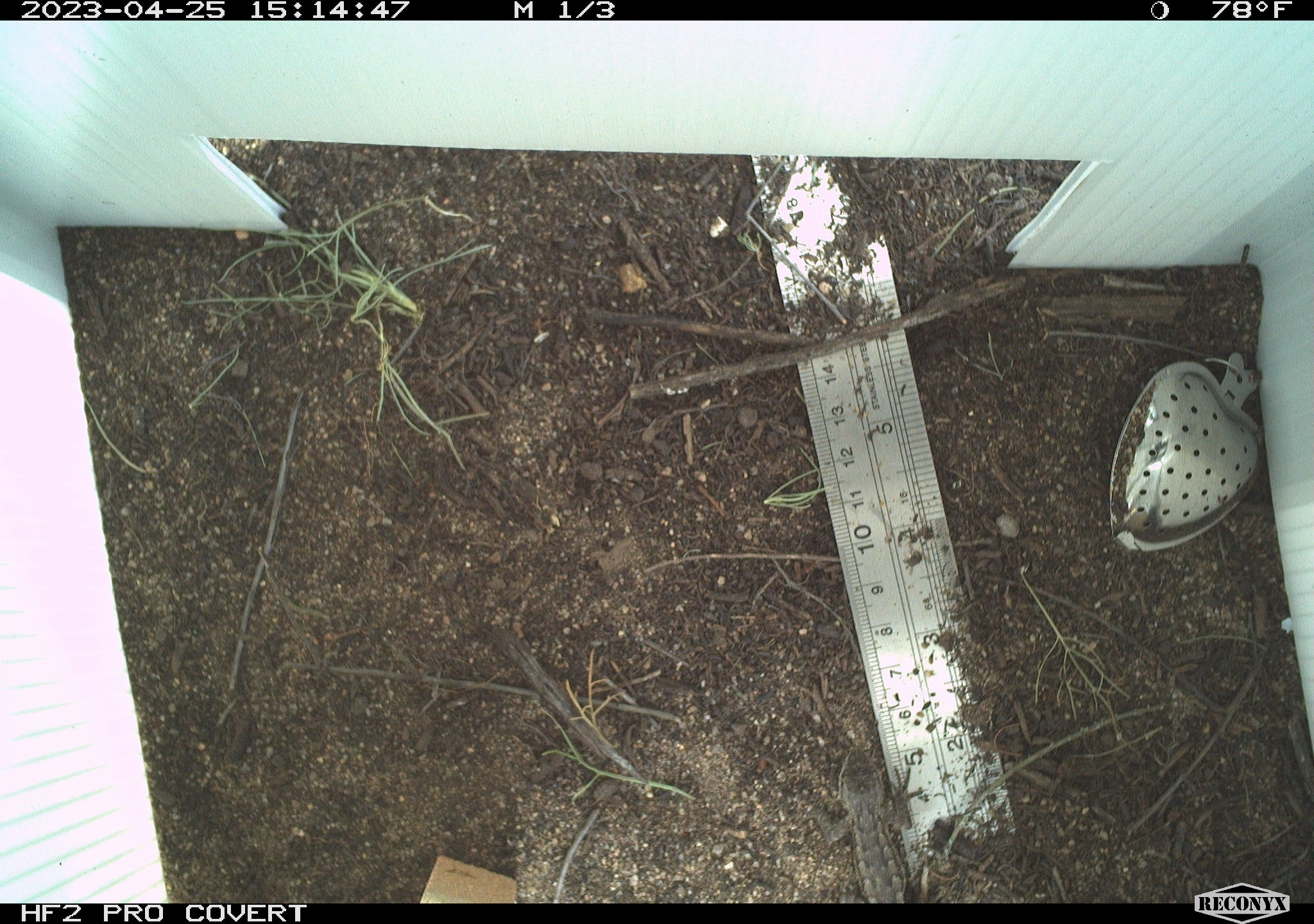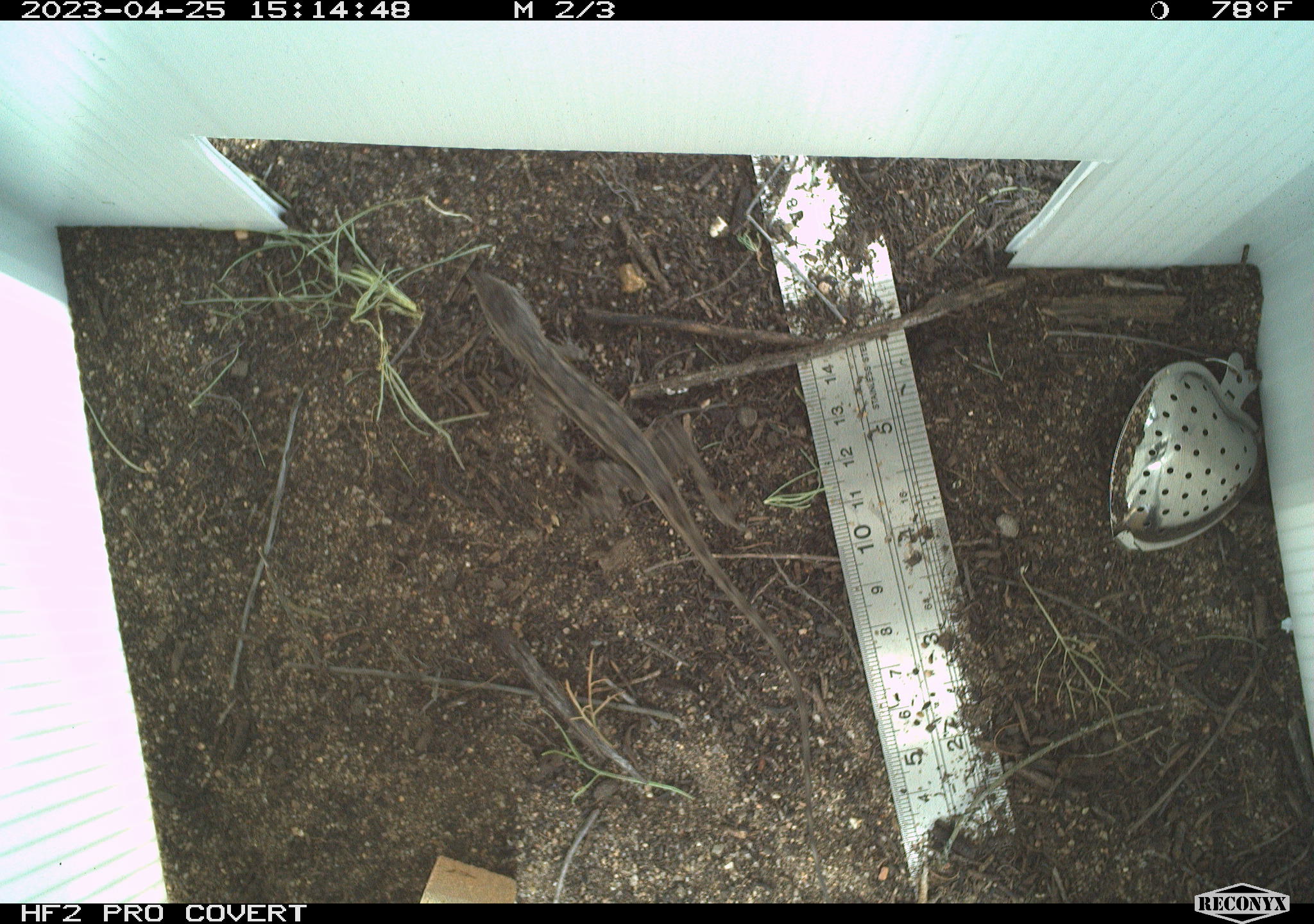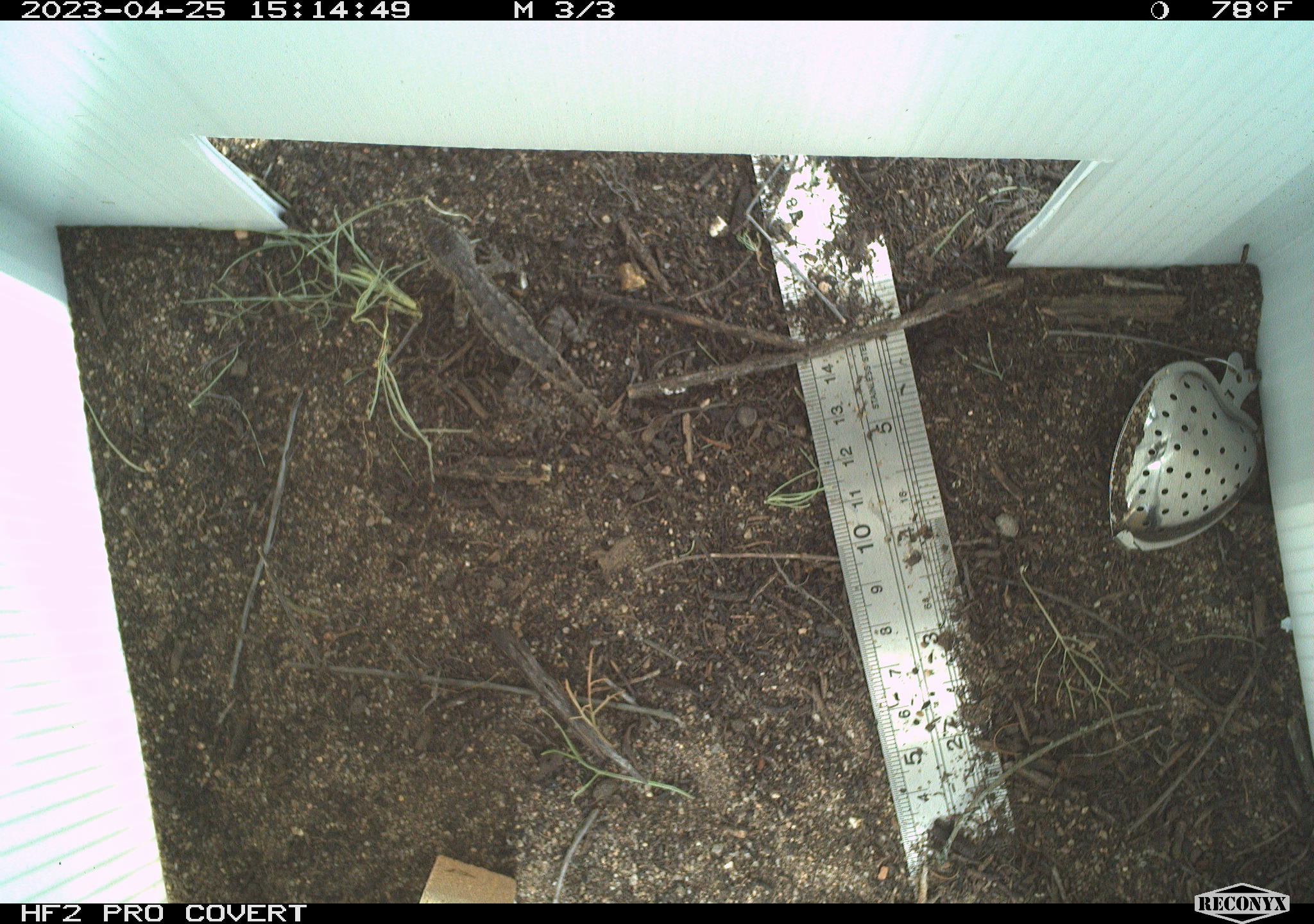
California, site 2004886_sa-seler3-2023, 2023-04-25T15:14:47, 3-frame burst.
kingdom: Animalia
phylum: Chordata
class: Reptilia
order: Squamata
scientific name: Squamata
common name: lizards and snakes